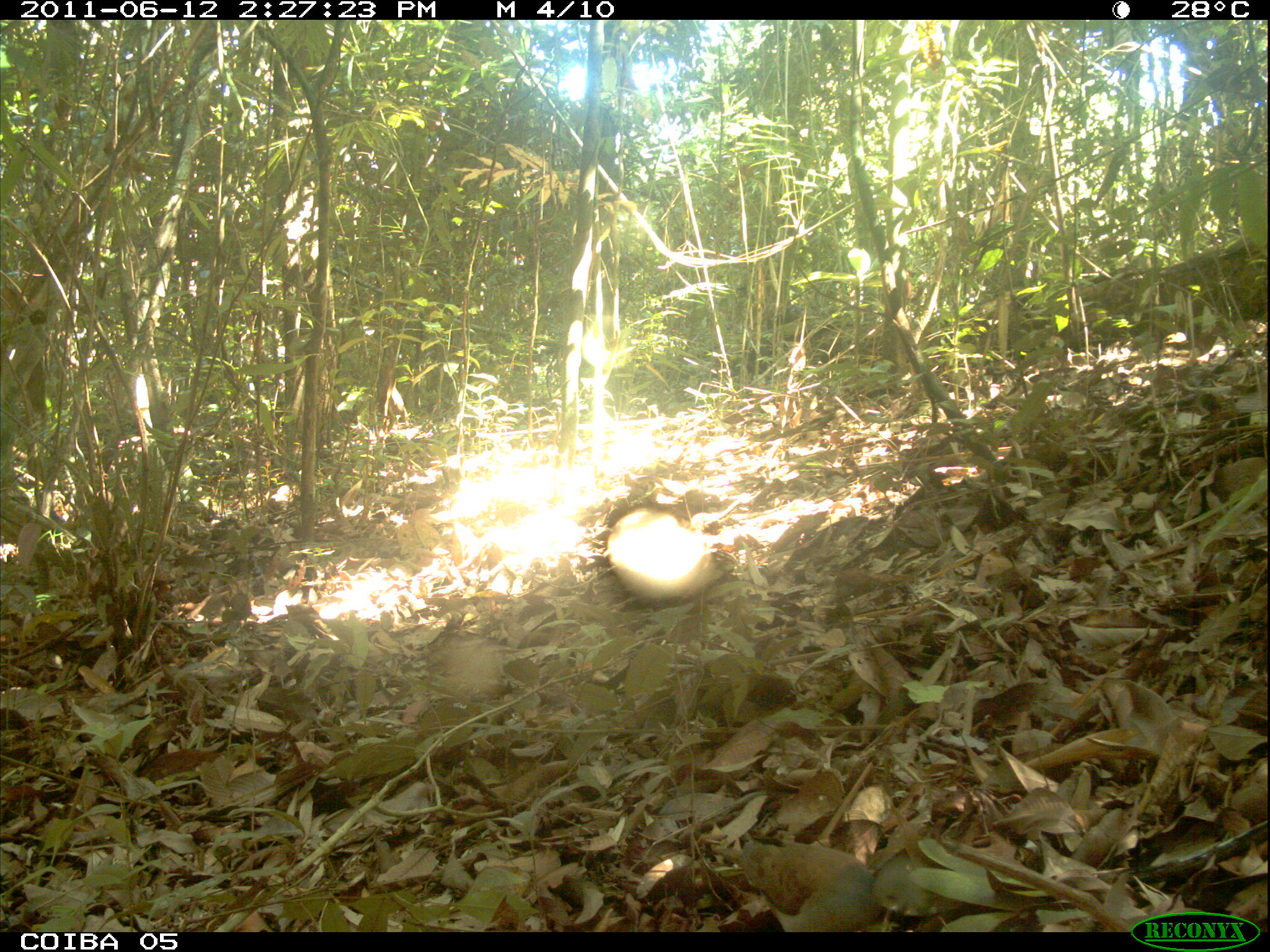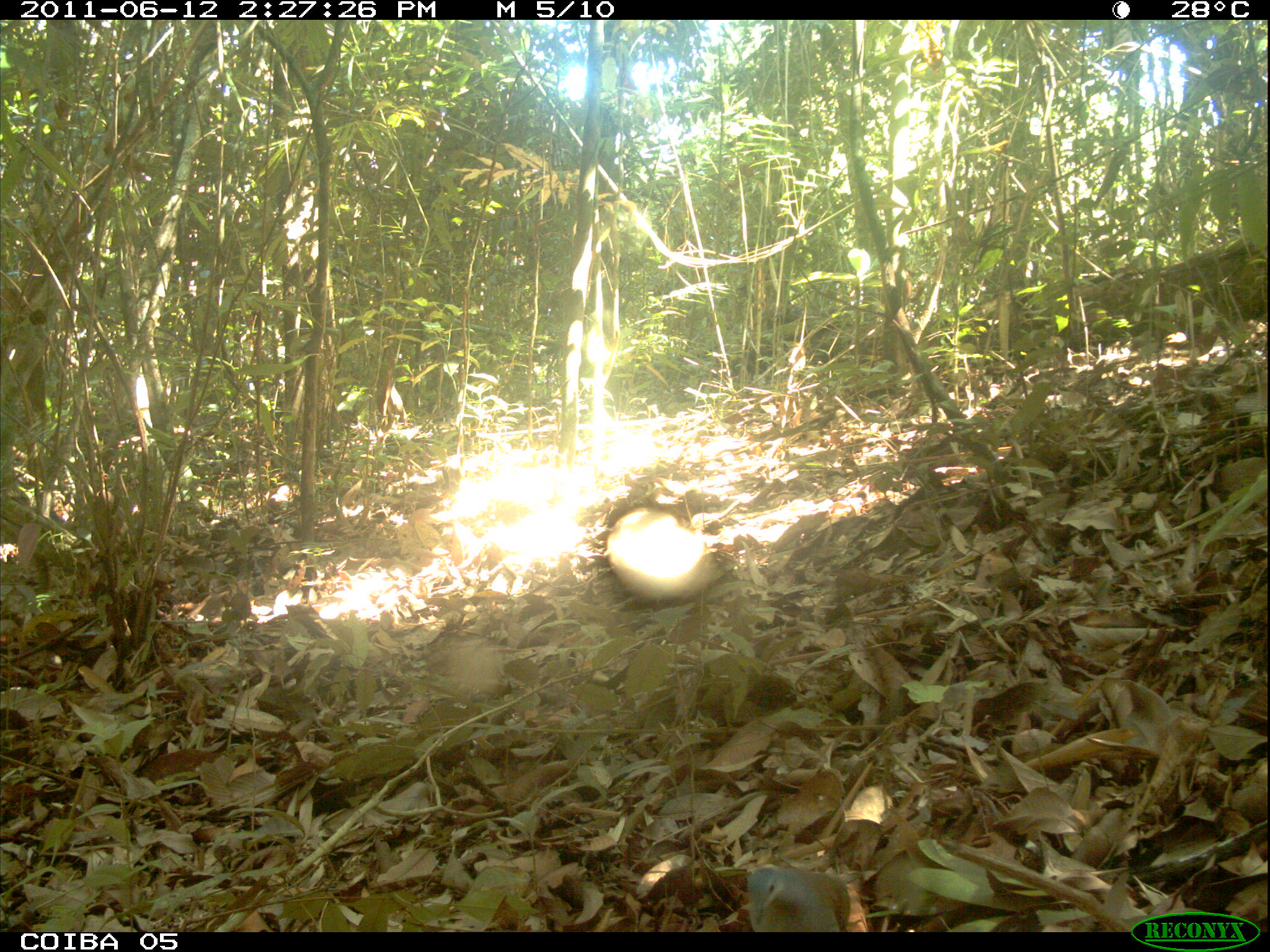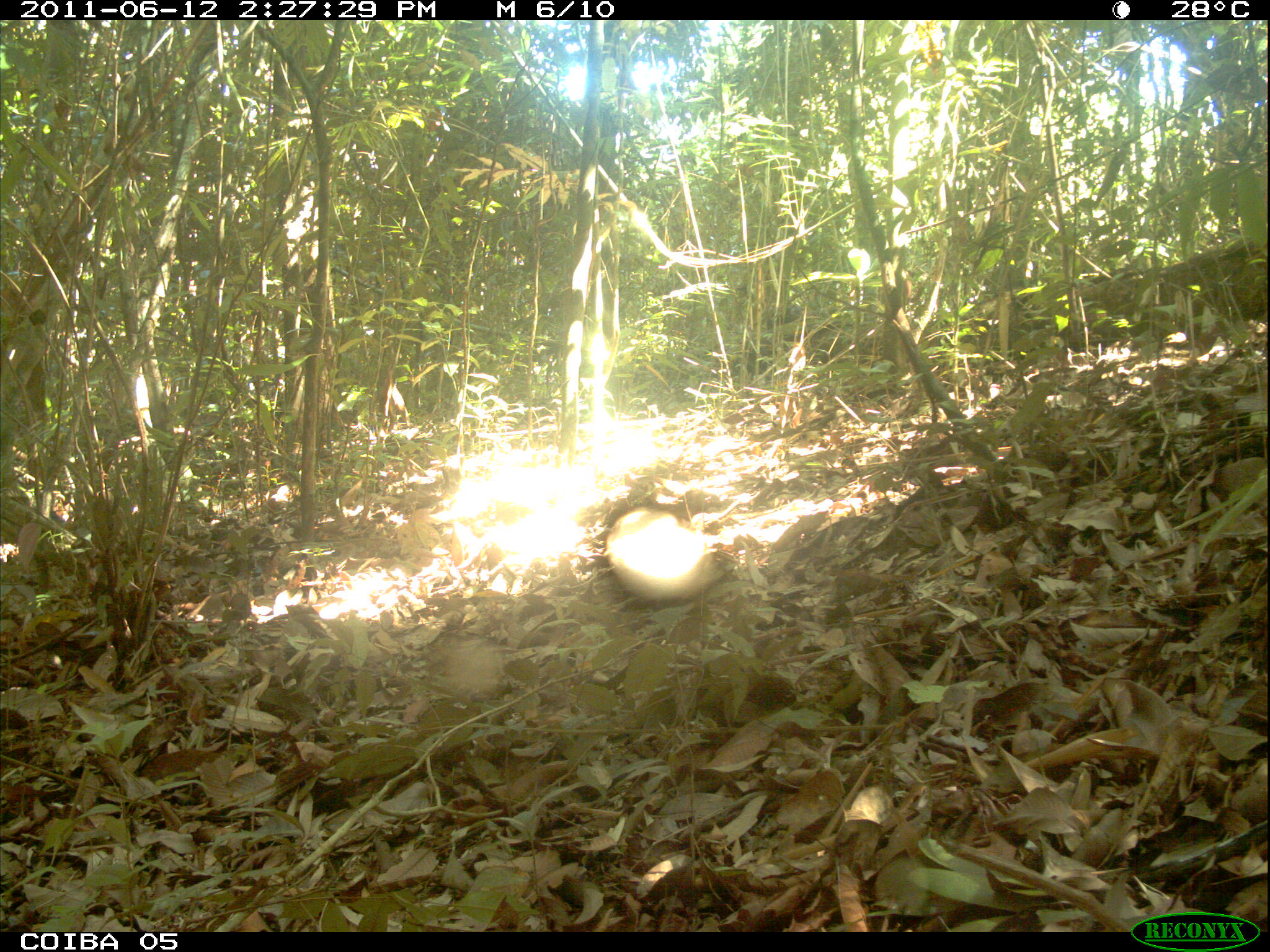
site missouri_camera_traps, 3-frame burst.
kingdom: Animalia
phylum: Chordata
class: Aves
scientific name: Aves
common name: bird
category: bird spec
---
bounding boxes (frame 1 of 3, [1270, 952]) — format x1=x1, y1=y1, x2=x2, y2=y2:
bird spec: x1=695, y1=819, x2=926, y2=929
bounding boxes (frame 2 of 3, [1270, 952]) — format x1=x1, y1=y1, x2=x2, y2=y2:
bird spec: x1=729, y1=844, x2=857, y2=929